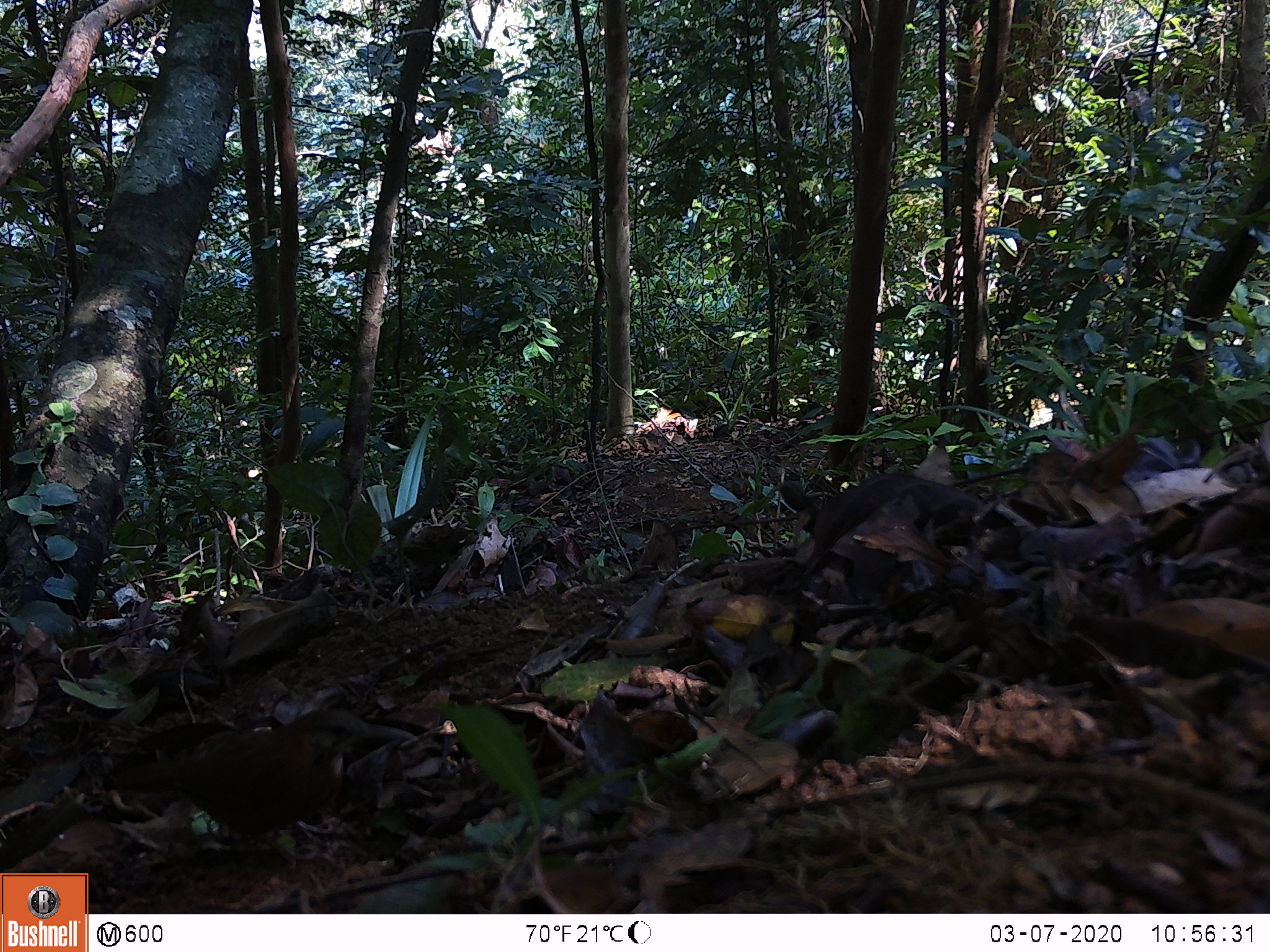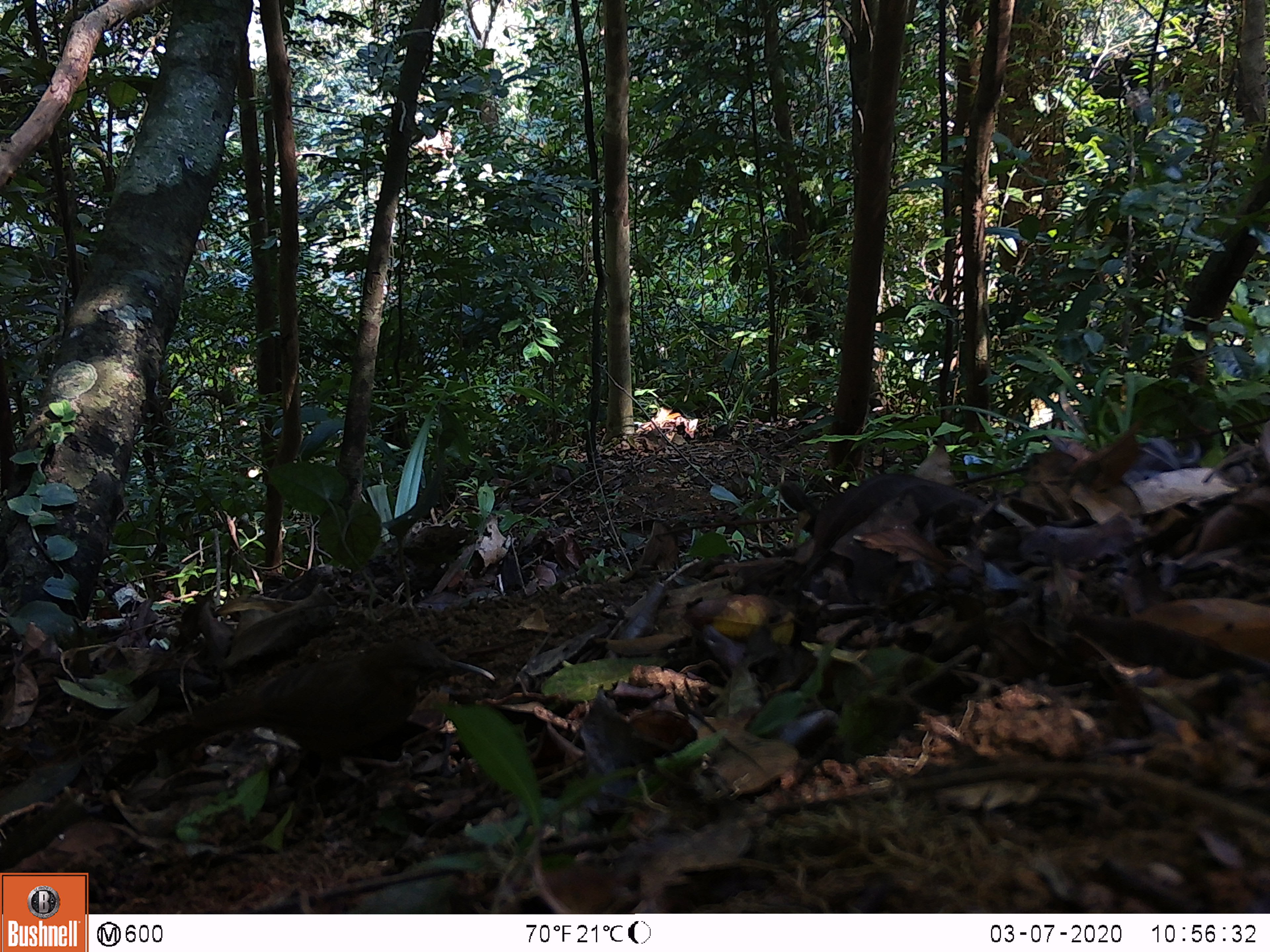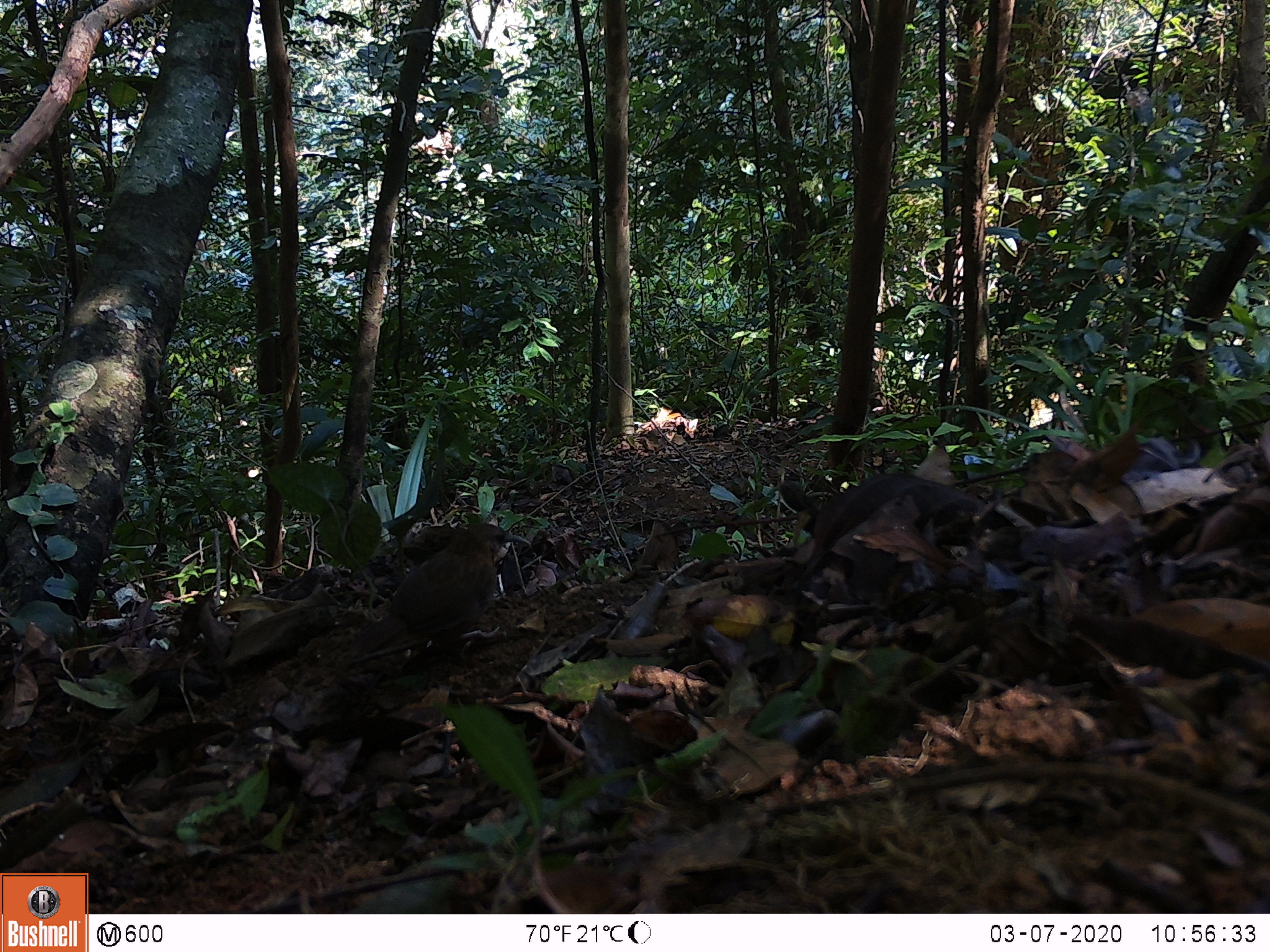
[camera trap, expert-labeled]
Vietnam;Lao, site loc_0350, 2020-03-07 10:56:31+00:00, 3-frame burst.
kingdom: Animalia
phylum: Chordata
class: Aves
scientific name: Aves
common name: bird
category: unidentified bird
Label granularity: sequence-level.